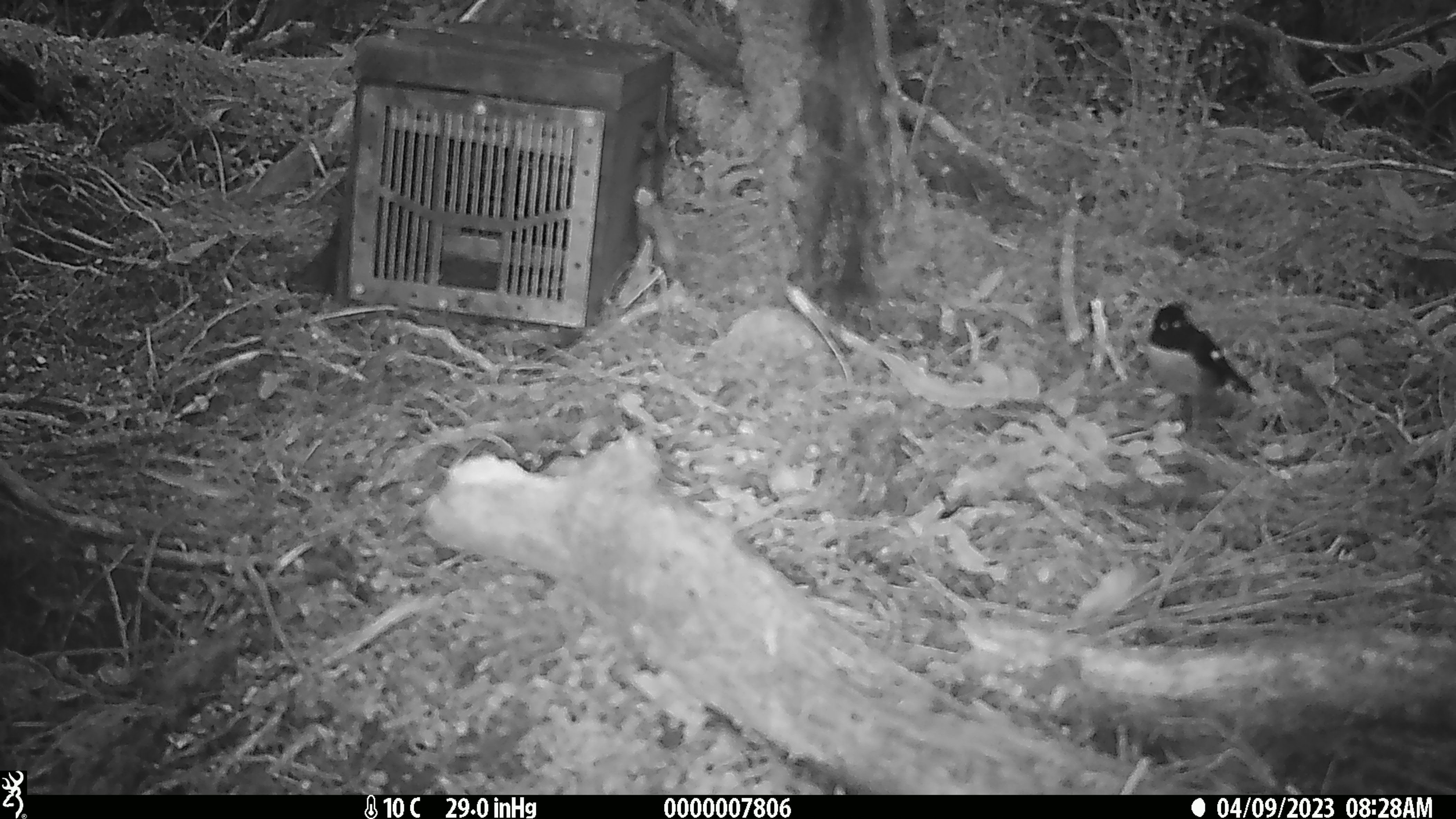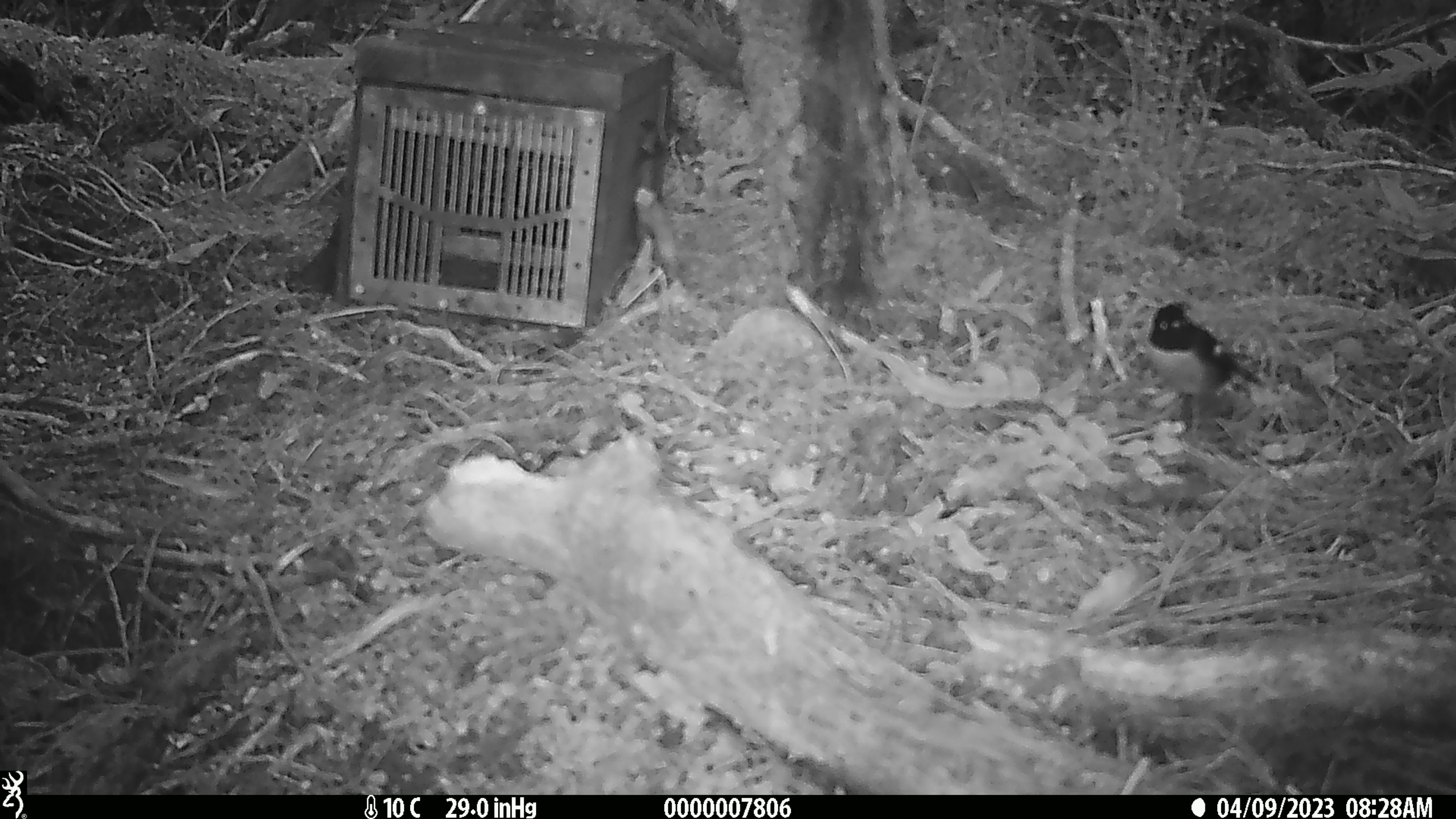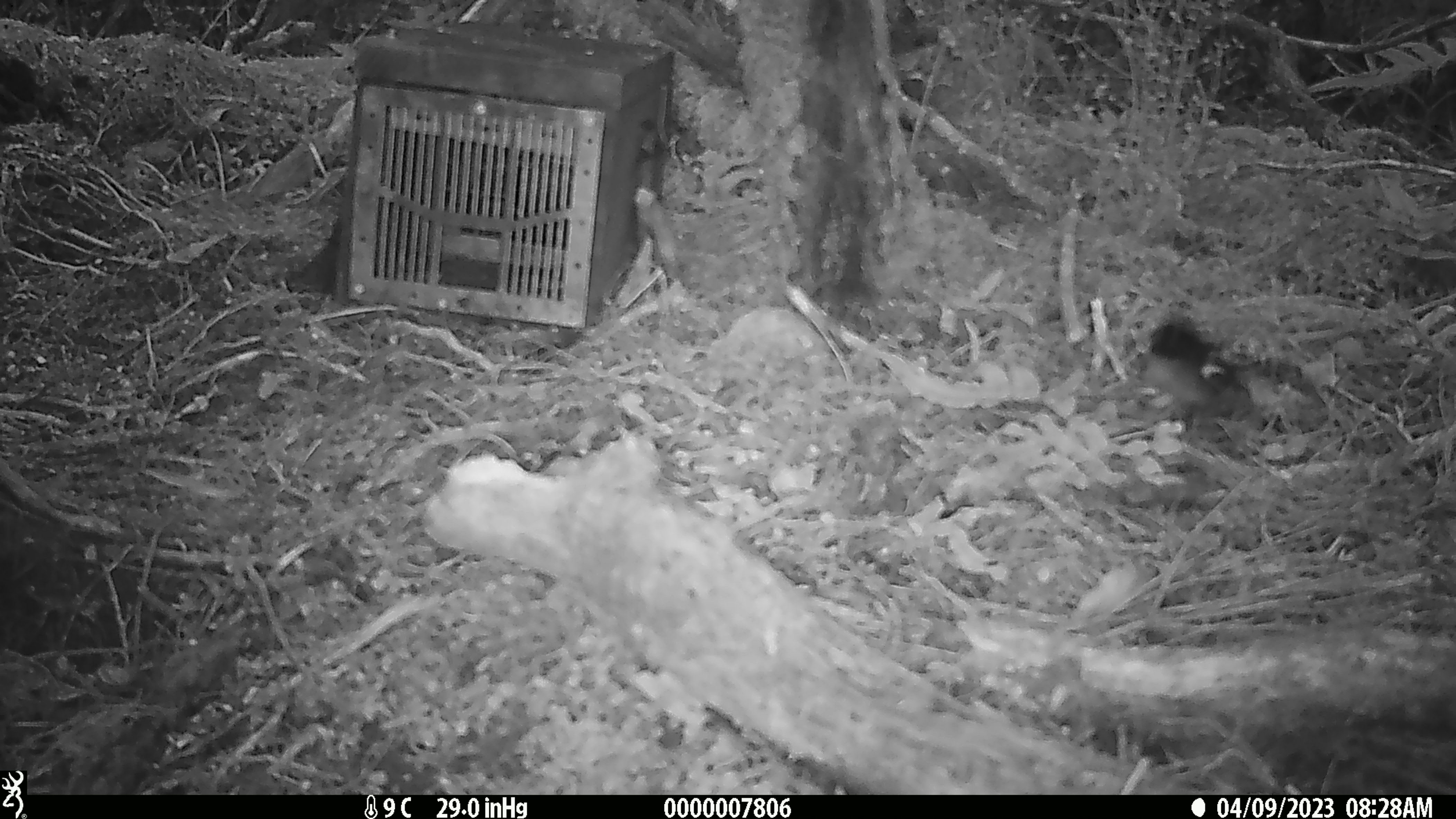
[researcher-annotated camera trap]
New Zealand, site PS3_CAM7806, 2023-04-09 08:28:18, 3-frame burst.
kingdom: Animalia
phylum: Chordata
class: Aves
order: Passeriformes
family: Petroicidae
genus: Petroica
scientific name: Petroica macrocephala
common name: tomtit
Tomtit (Petroica macrocephala).